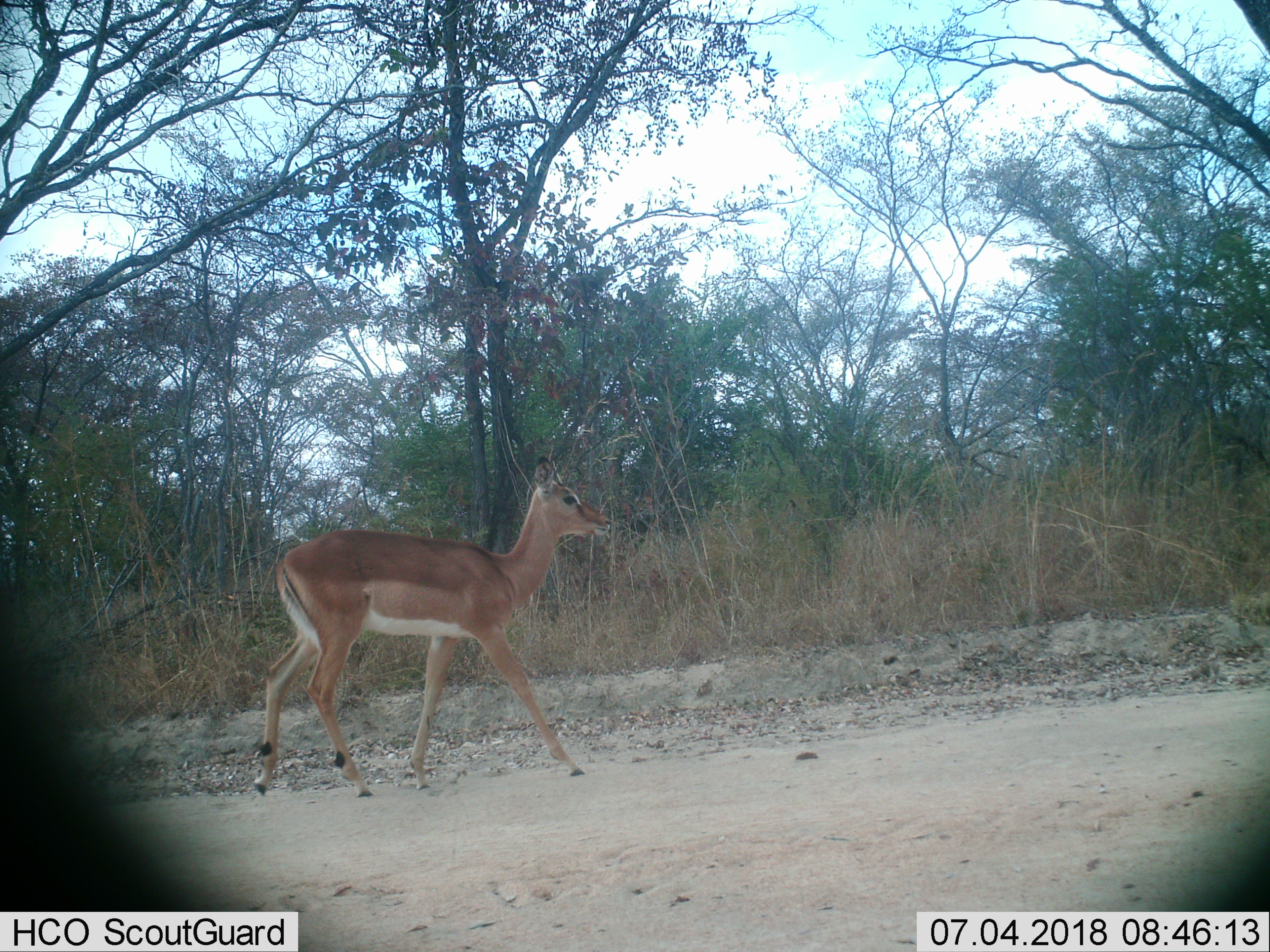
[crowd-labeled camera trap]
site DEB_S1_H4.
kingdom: Animalia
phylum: Chordata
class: Mammalia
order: Artiodactyla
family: Bovidae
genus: Aepyceros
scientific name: Aepyceros melampus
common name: impala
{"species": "impala (Aepyceros melampus)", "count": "1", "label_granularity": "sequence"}